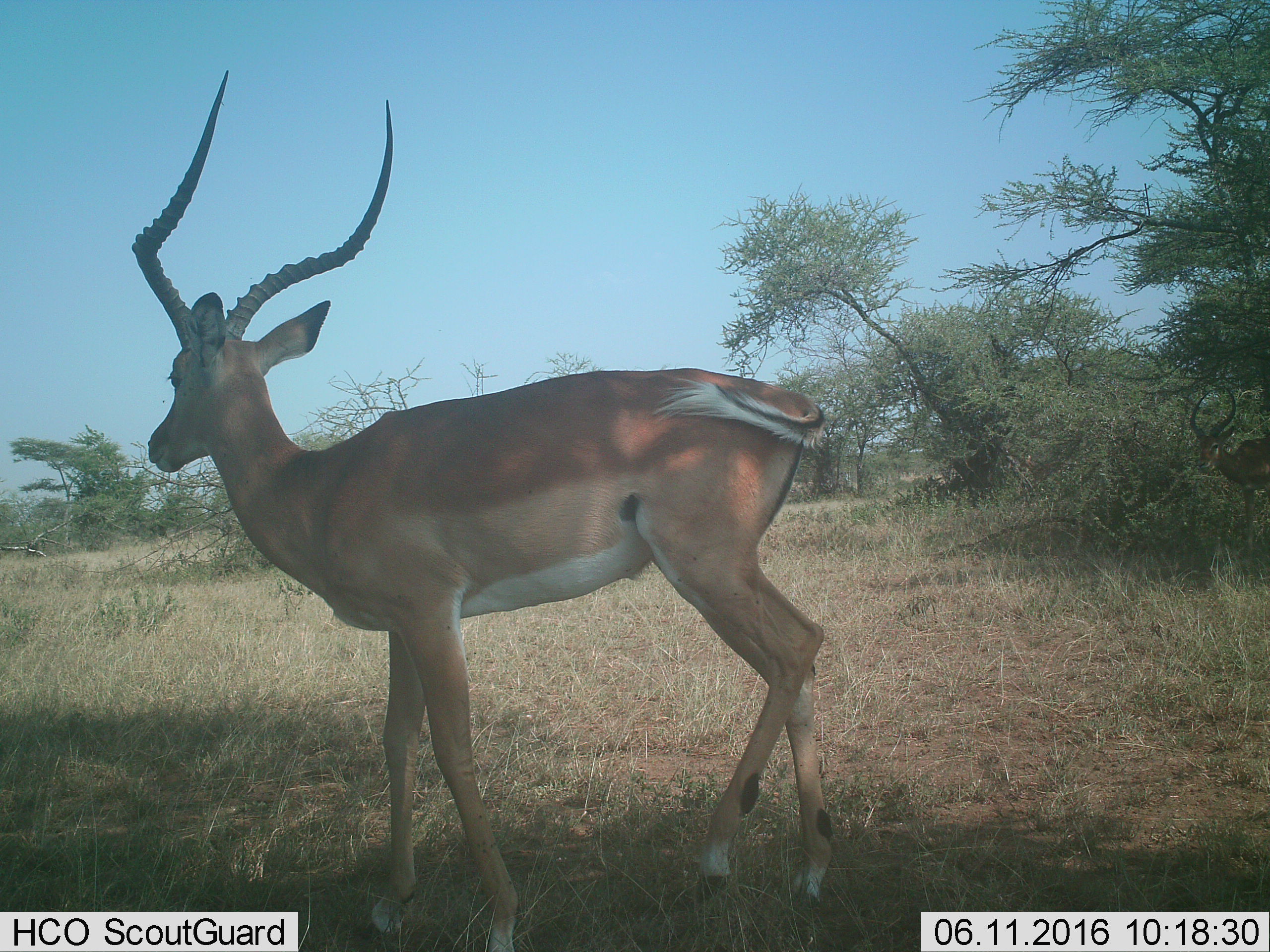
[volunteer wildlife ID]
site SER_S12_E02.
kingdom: Animalia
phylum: Chordata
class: Mammalia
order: Artiodactyla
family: Bovidae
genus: Aepyceros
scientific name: Aepyceros melampus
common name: impala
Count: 1.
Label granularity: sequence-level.